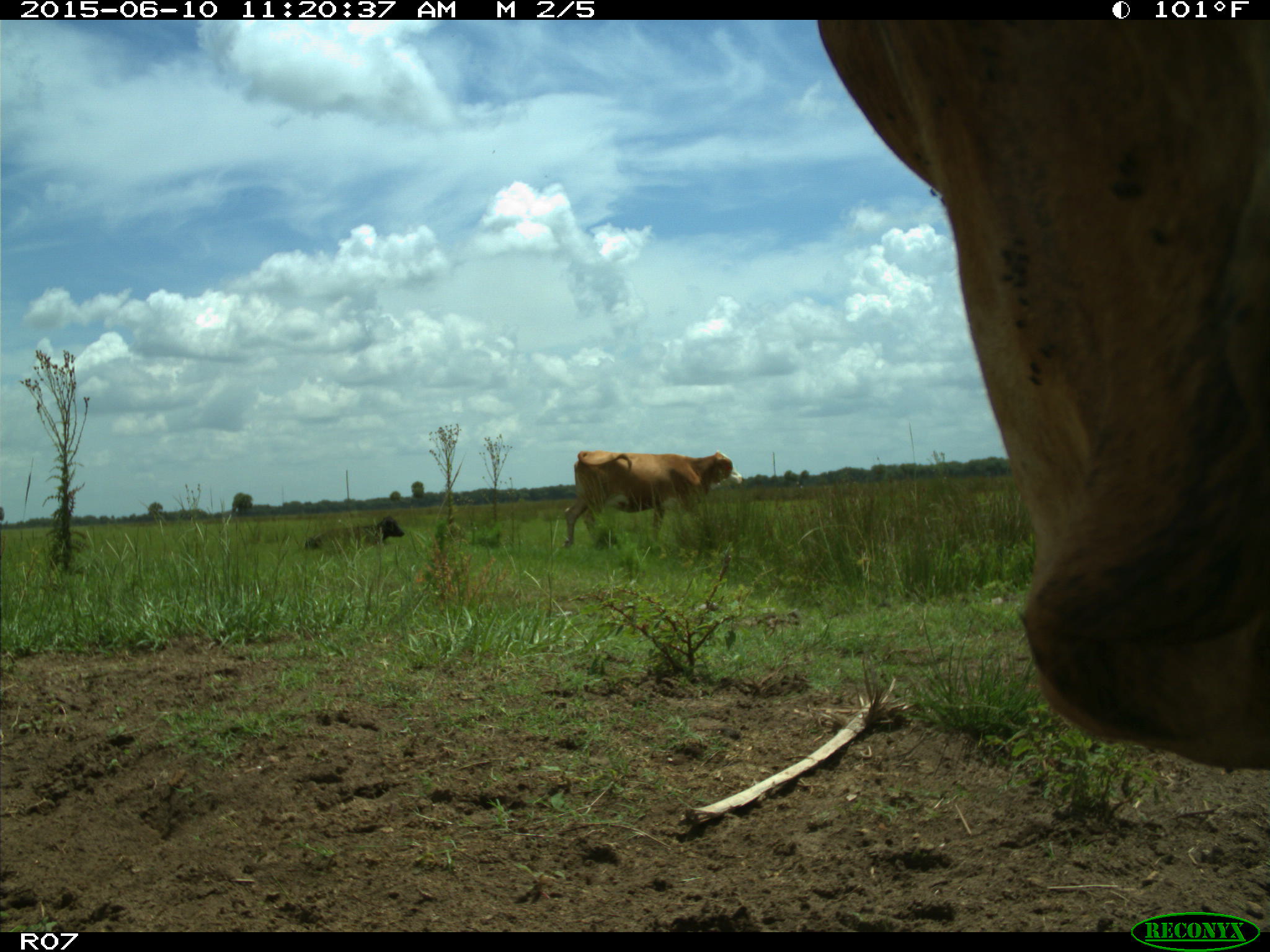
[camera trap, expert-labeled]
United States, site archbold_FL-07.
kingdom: Animalia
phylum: Chordata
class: Mammalia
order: Artiodactyla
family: Bovidae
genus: Bos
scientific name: Bos taurus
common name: domestic cow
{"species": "Bos taurus (domestic cow)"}